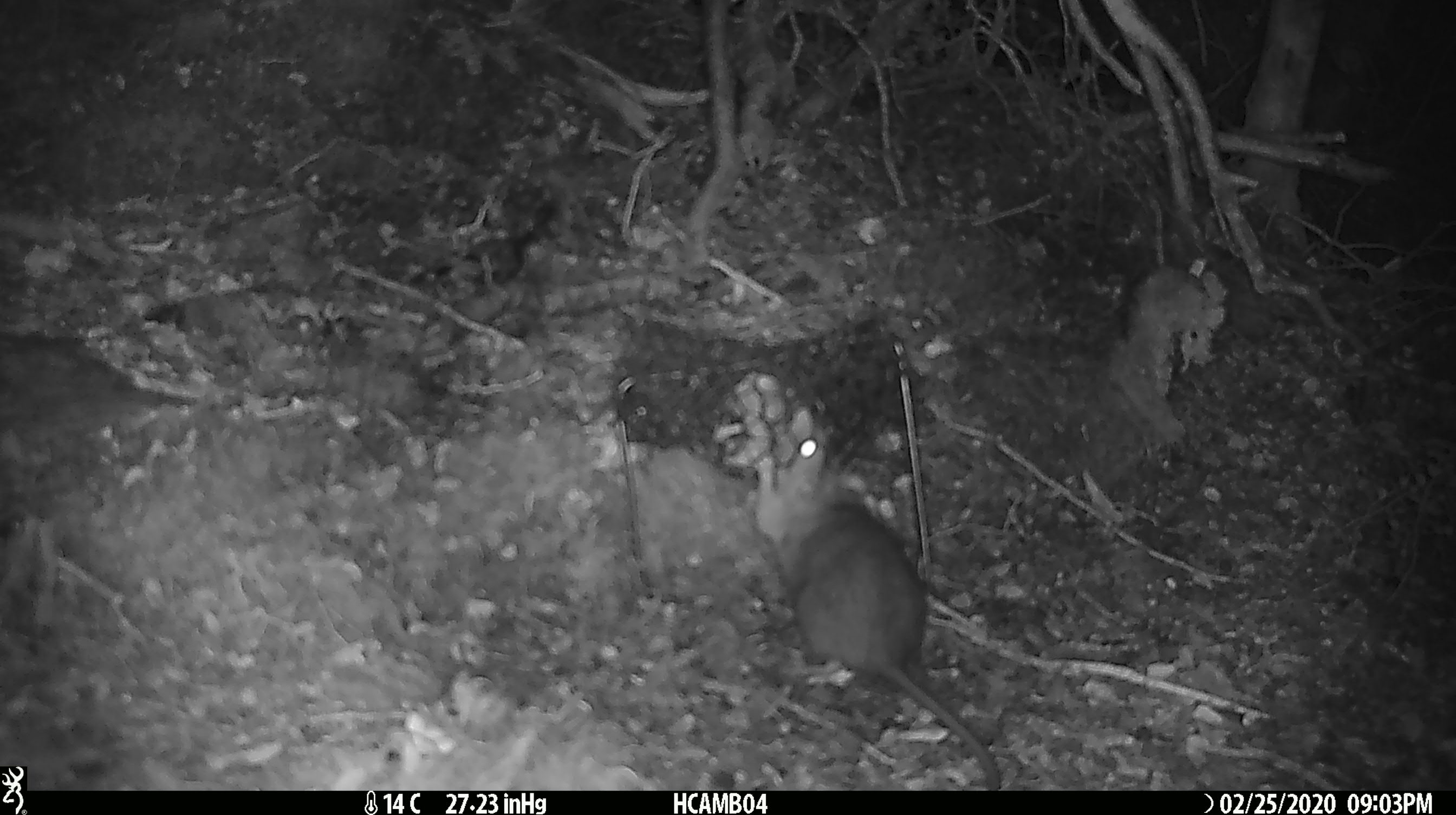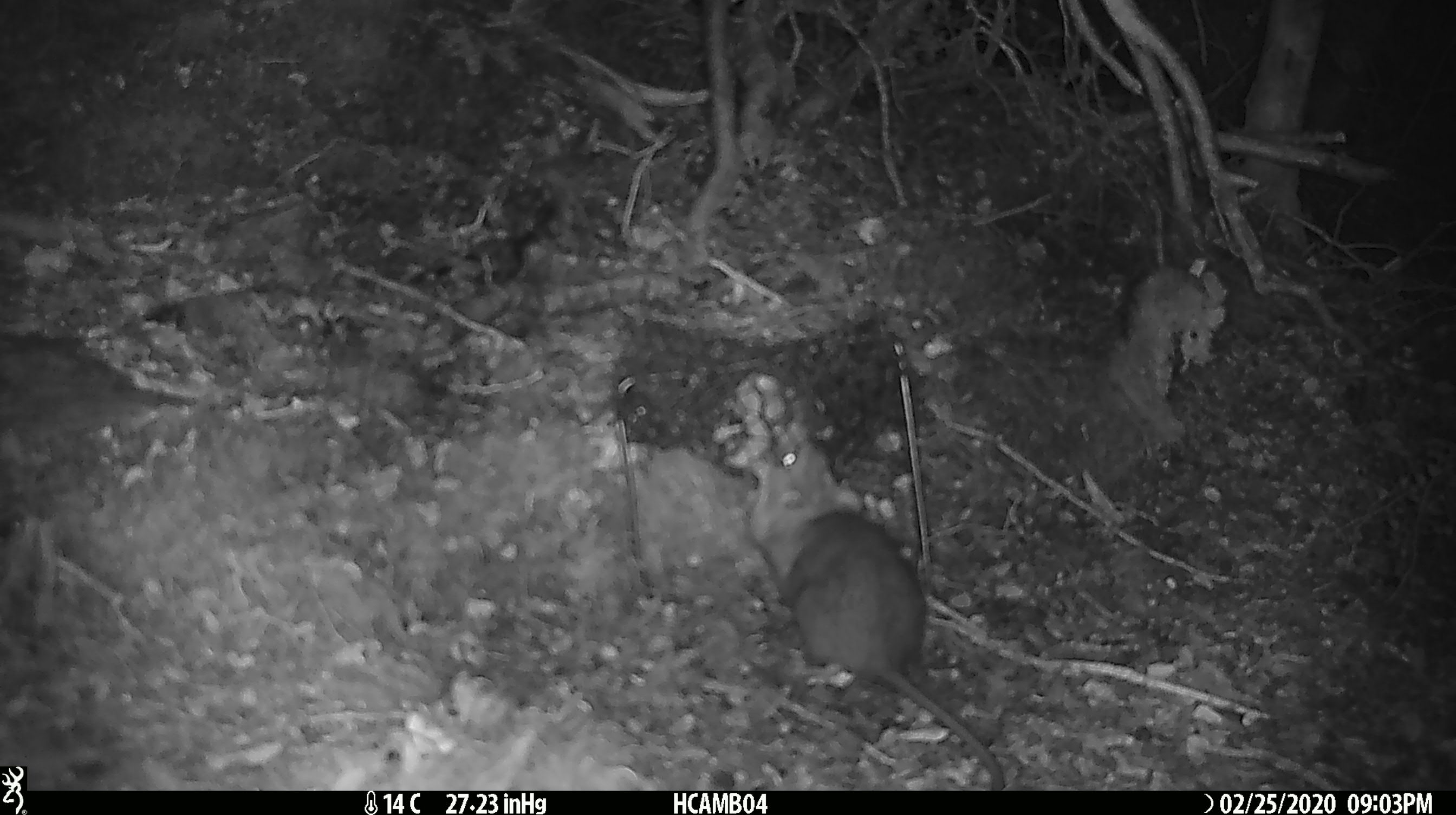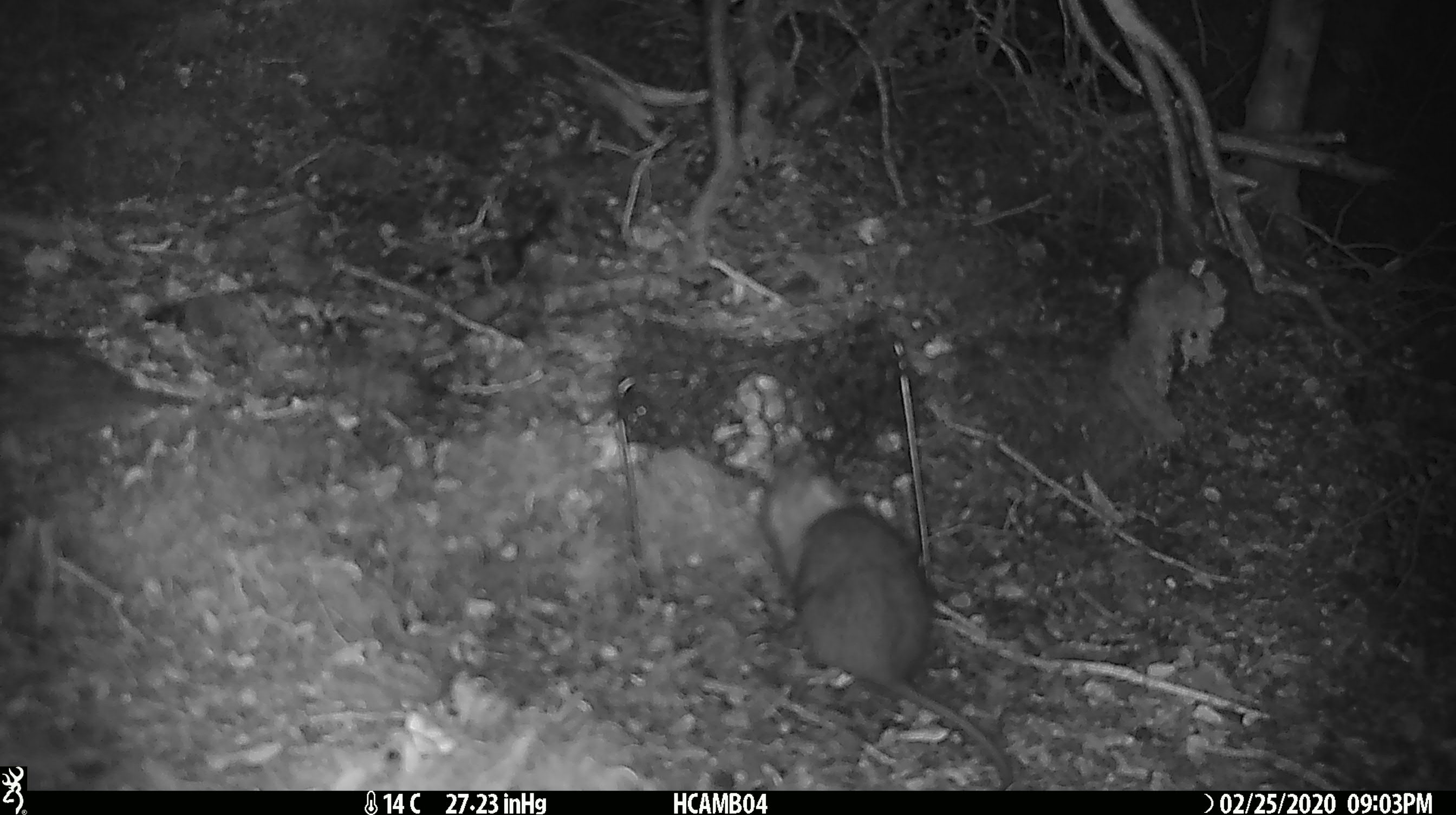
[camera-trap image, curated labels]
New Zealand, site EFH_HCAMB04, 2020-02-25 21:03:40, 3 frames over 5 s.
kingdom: Animalia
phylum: Chordata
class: Mammalia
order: Rodentia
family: Muridae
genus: Rattus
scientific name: Rattus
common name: rat